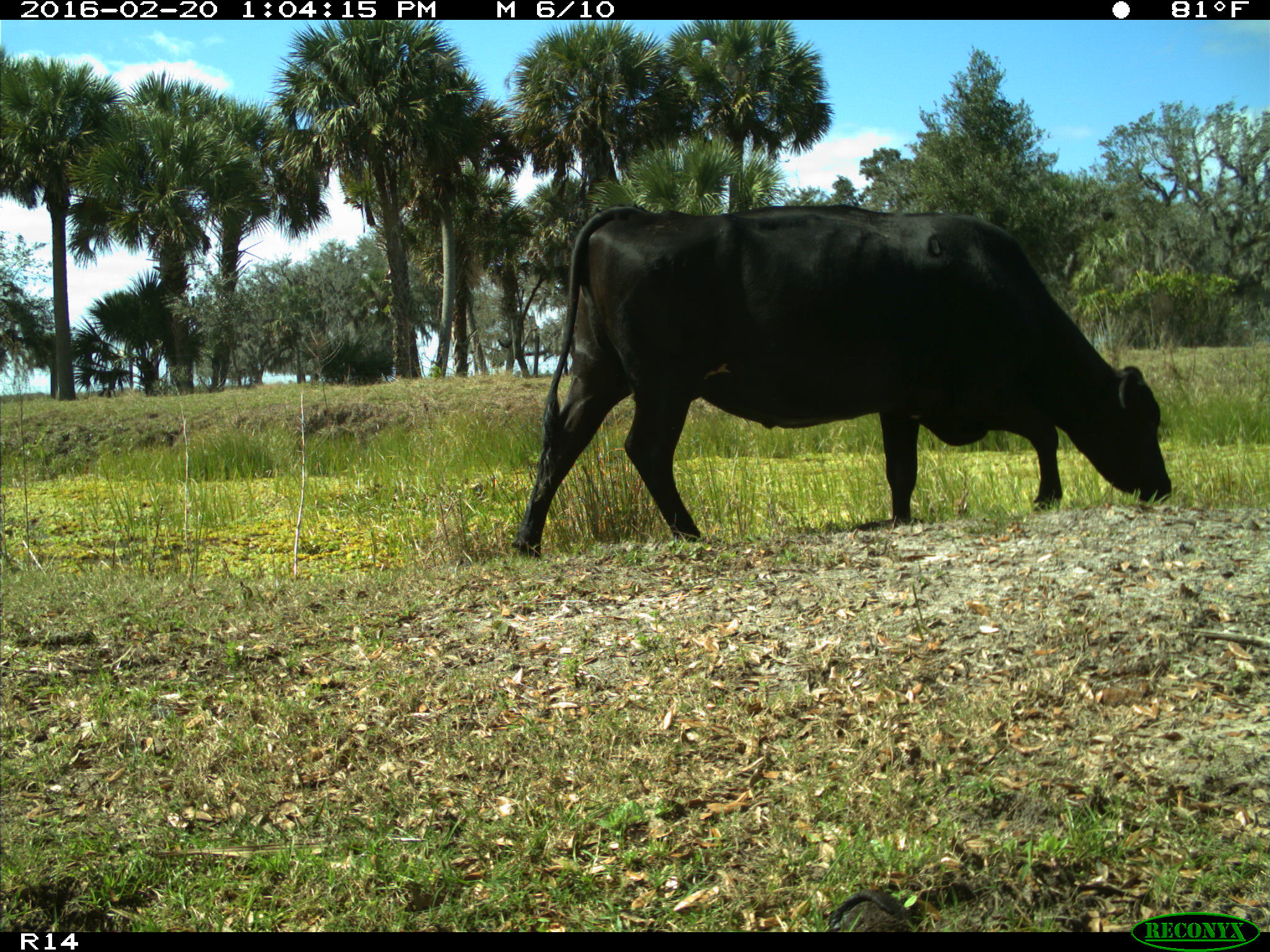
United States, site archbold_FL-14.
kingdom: Animalia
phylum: Chordata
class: Mammalia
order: Artiodactyla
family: Bovidae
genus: Bos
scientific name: Bos taurus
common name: domestic cow